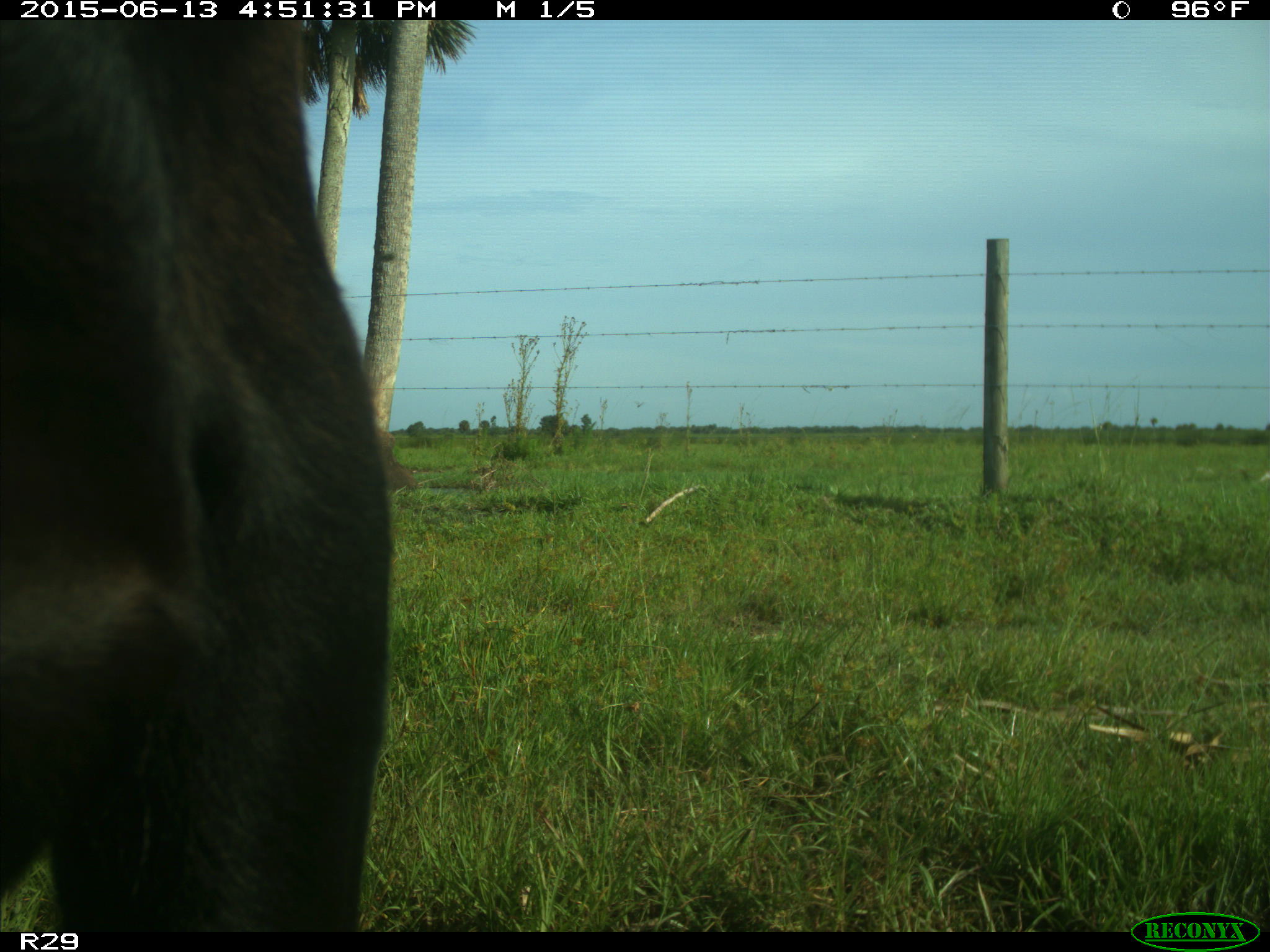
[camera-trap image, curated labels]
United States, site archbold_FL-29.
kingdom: Animalia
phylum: Chordata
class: Mammalia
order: Artiodactyla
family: Bovidae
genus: Bos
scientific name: Bos taurus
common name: domestic cow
Bos taurus (domestic cow).